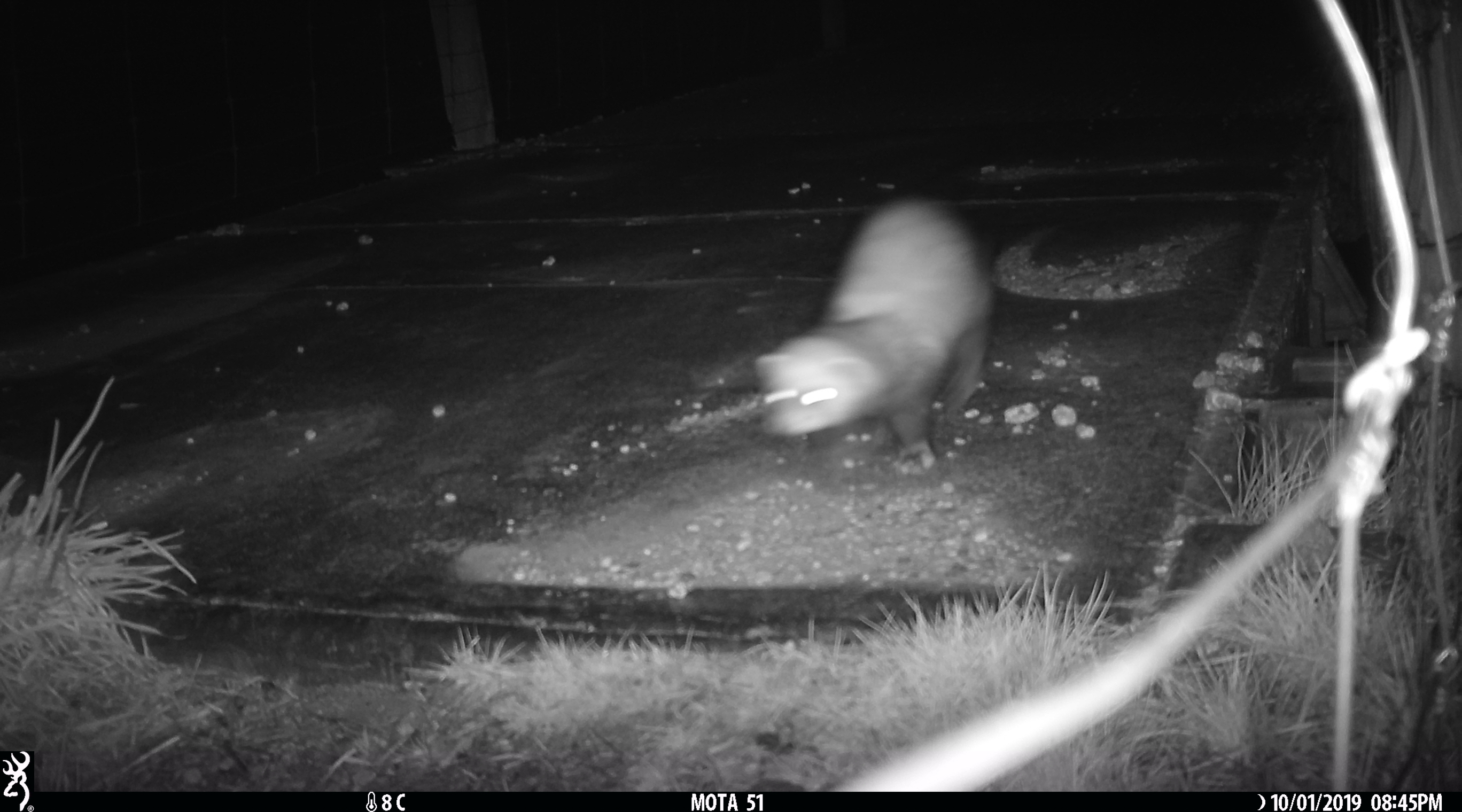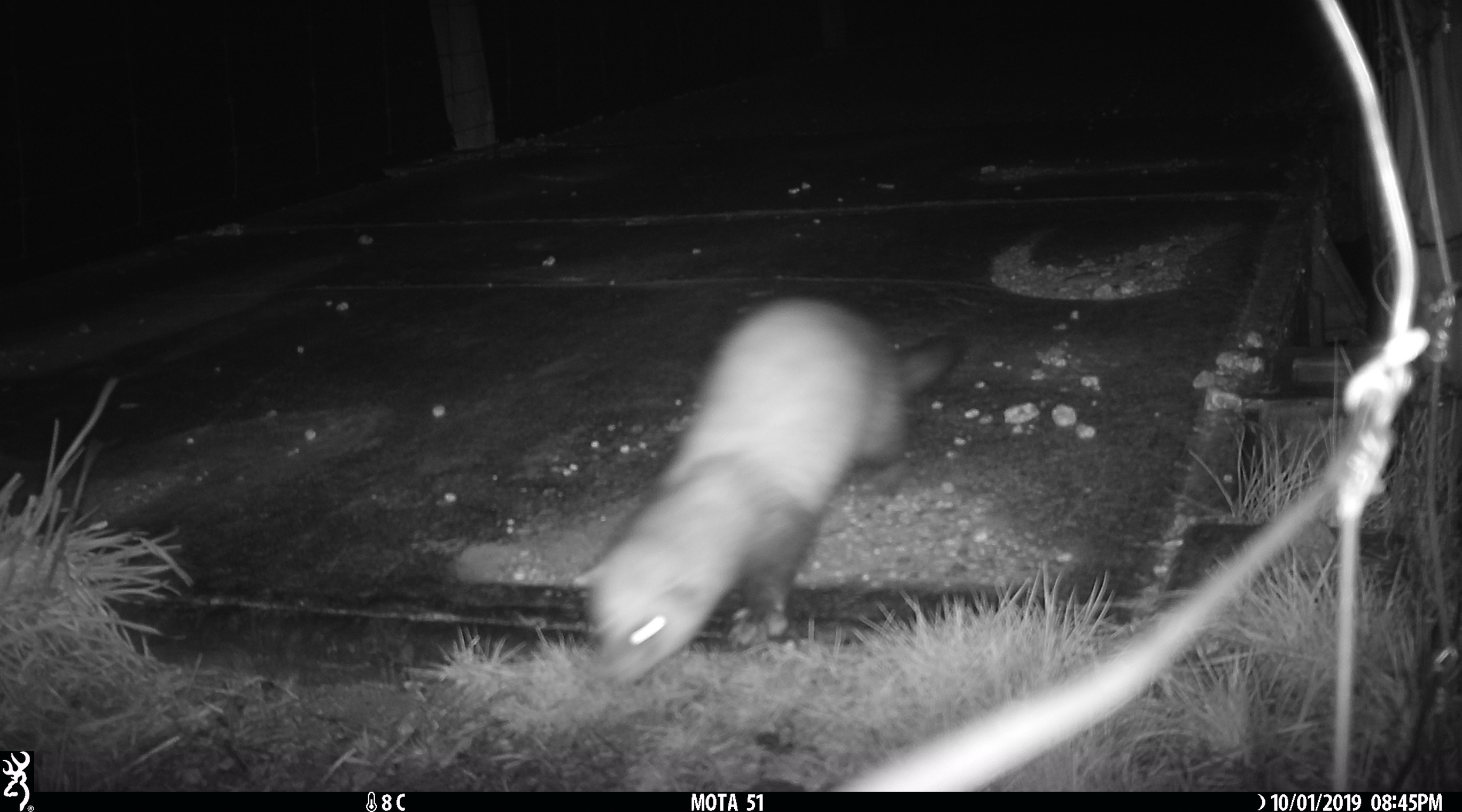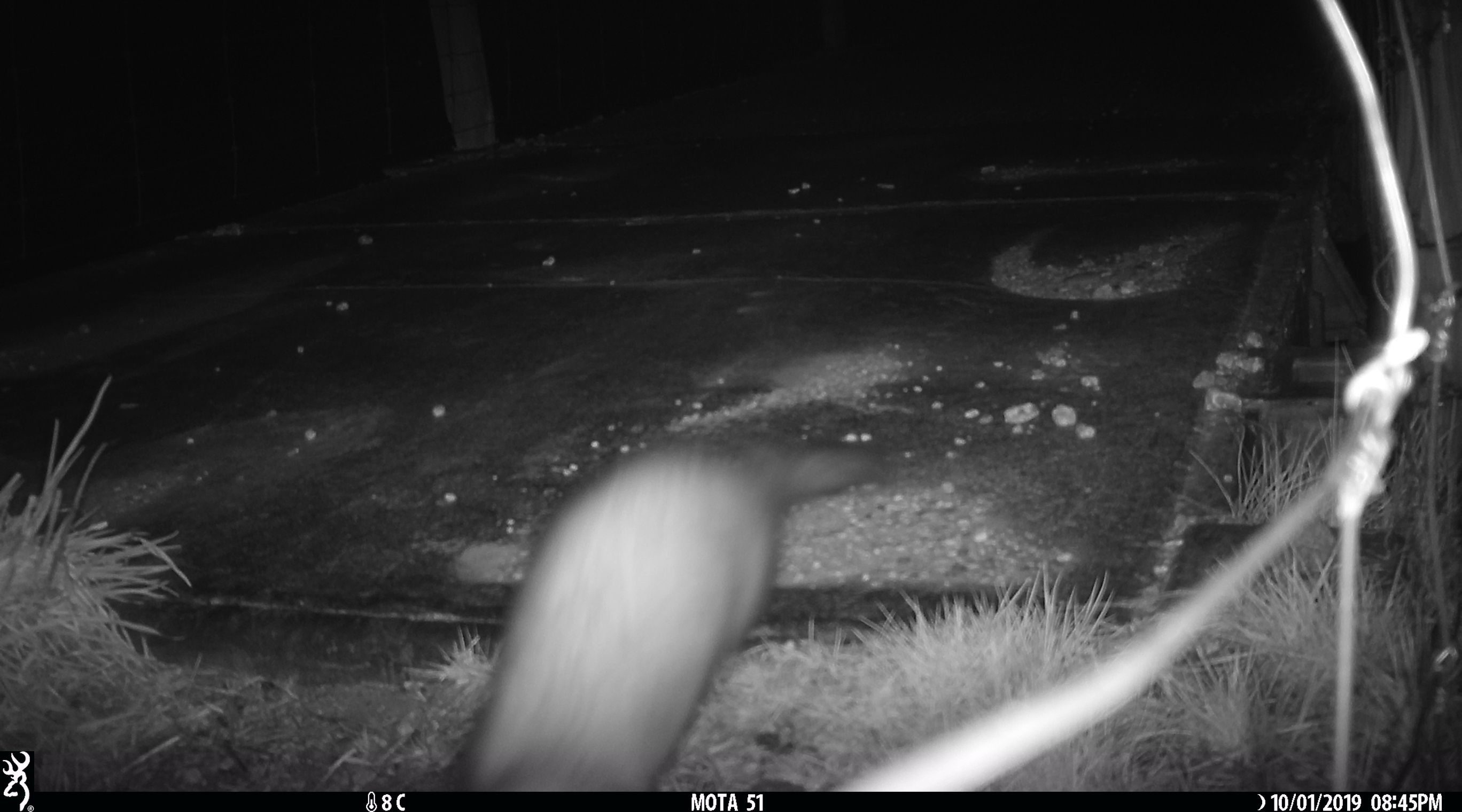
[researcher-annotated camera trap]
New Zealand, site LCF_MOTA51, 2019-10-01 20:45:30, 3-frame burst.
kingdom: Animalia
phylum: Chordata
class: Mammalia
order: Carnivora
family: Mustelidae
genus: Mustela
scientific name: Mustela furo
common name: ferret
Ferret (Mustela furo).